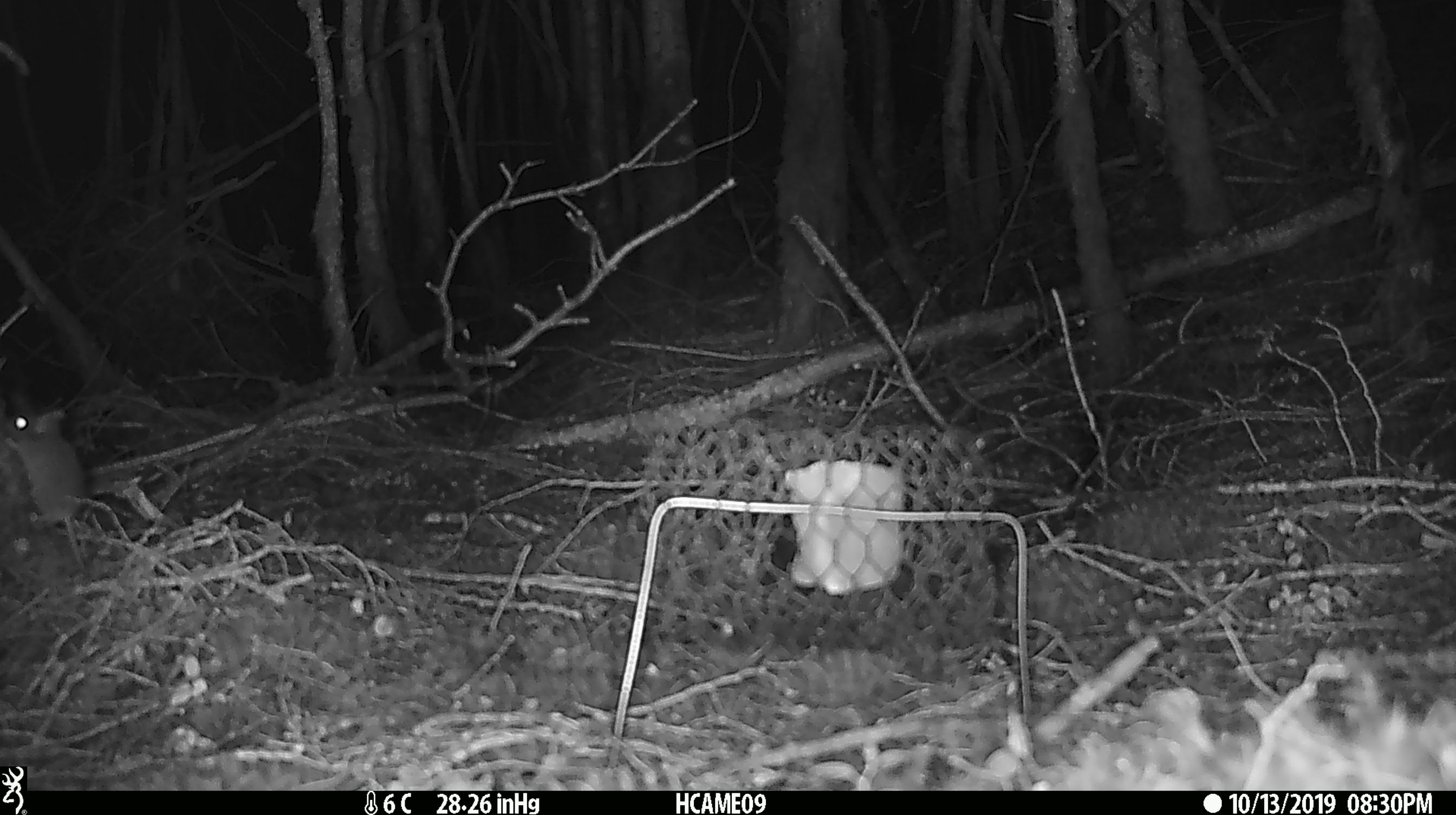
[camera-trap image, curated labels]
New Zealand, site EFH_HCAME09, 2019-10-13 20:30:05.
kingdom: Animalia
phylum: Chordata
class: Mammalia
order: Rodentia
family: Muridae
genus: Mus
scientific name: Mus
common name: mouse